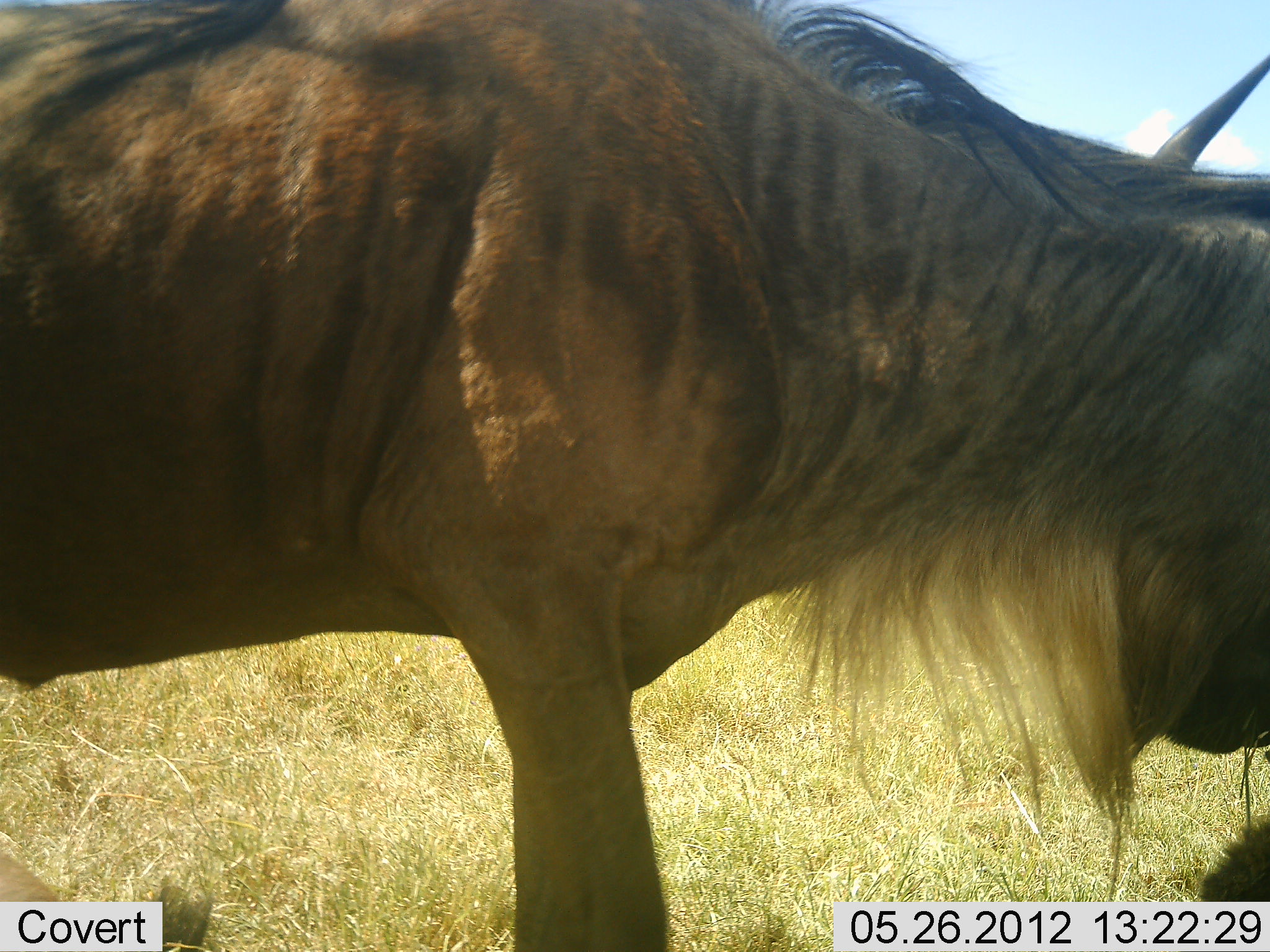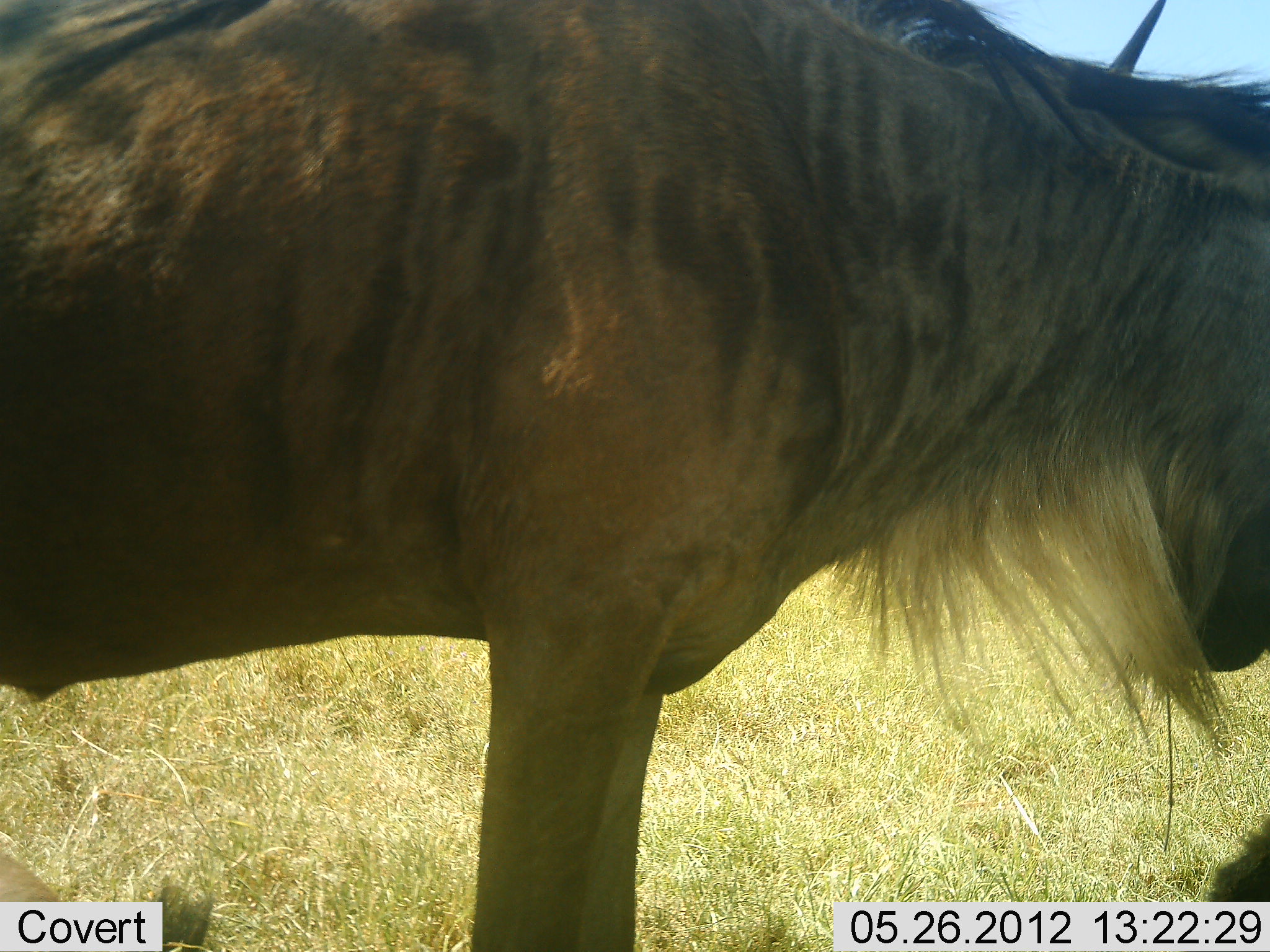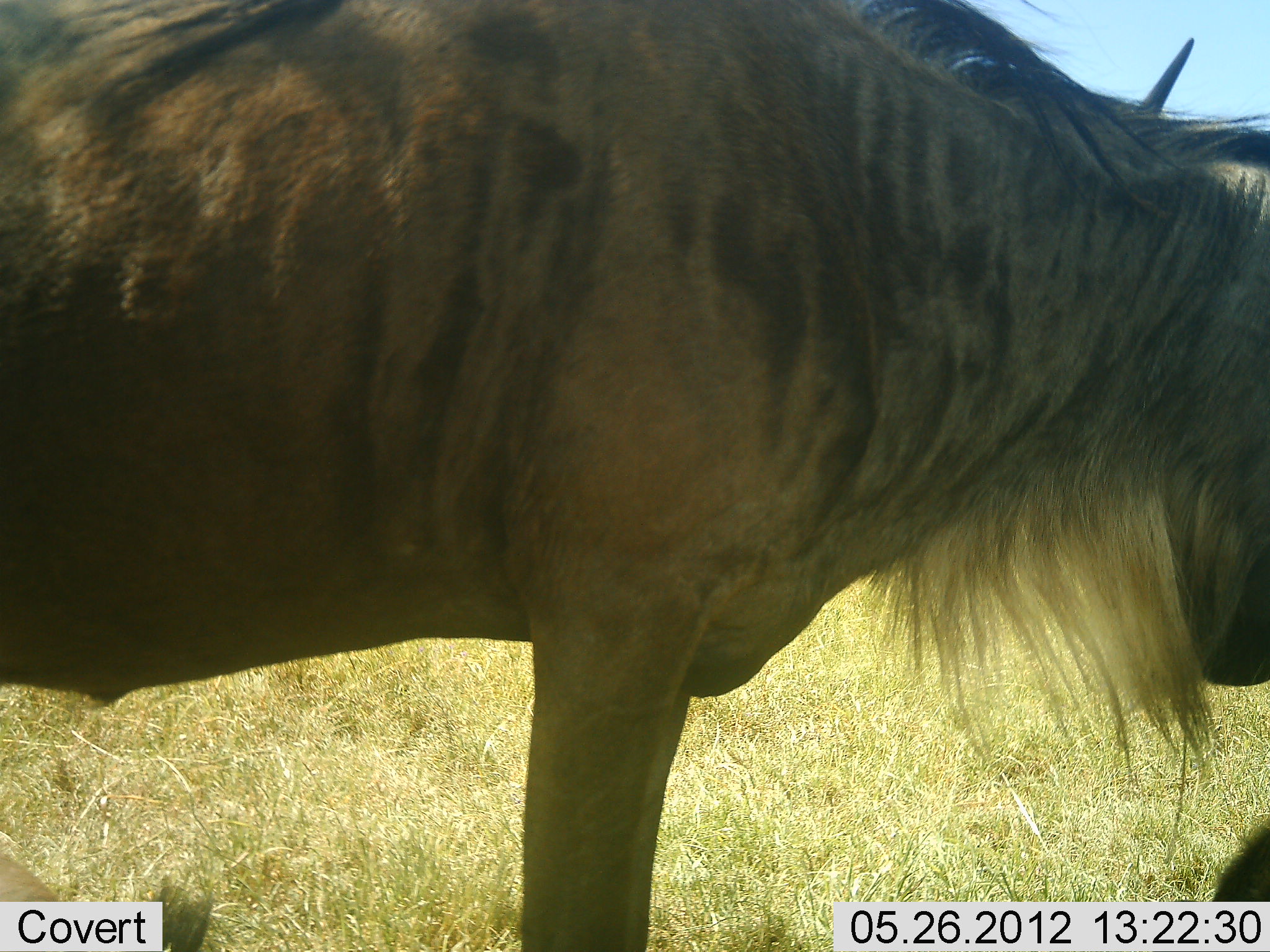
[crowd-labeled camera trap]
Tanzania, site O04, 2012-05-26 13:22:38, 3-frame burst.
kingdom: Animalia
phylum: Chordata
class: Mammalia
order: Artiodactyla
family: Bovidae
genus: Connochaetes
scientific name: Connochaetes taurinus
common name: blue wildebeest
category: wildebeest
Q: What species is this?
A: Wildebeest (blue wildebeest) (Connochaetes taurinus).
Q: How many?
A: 1.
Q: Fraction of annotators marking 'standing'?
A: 90%.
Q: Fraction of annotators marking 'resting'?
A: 30%.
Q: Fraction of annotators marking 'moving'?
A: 0%.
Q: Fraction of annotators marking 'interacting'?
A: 10%.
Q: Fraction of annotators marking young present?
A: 0%.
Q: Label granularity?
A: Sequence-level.